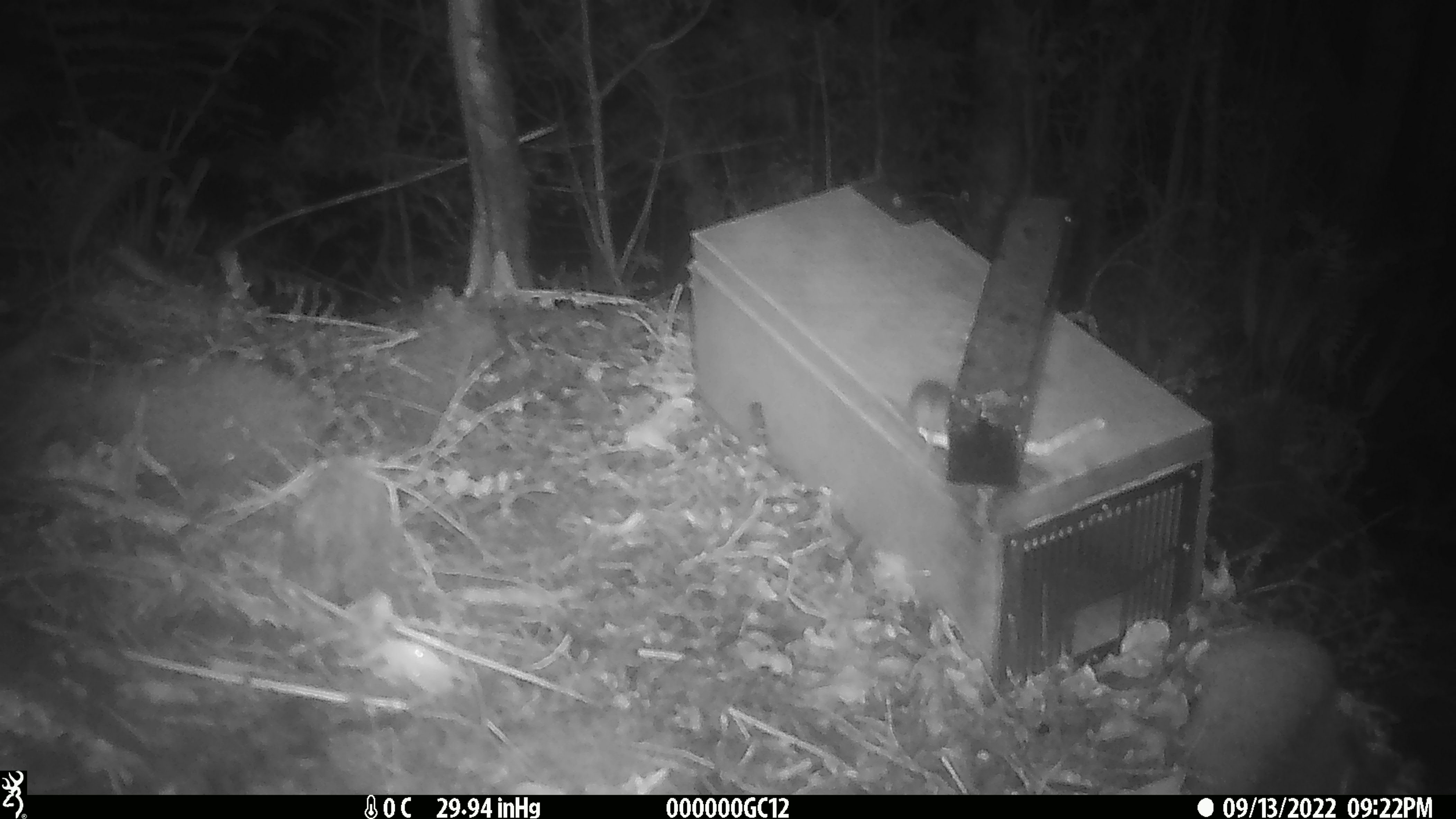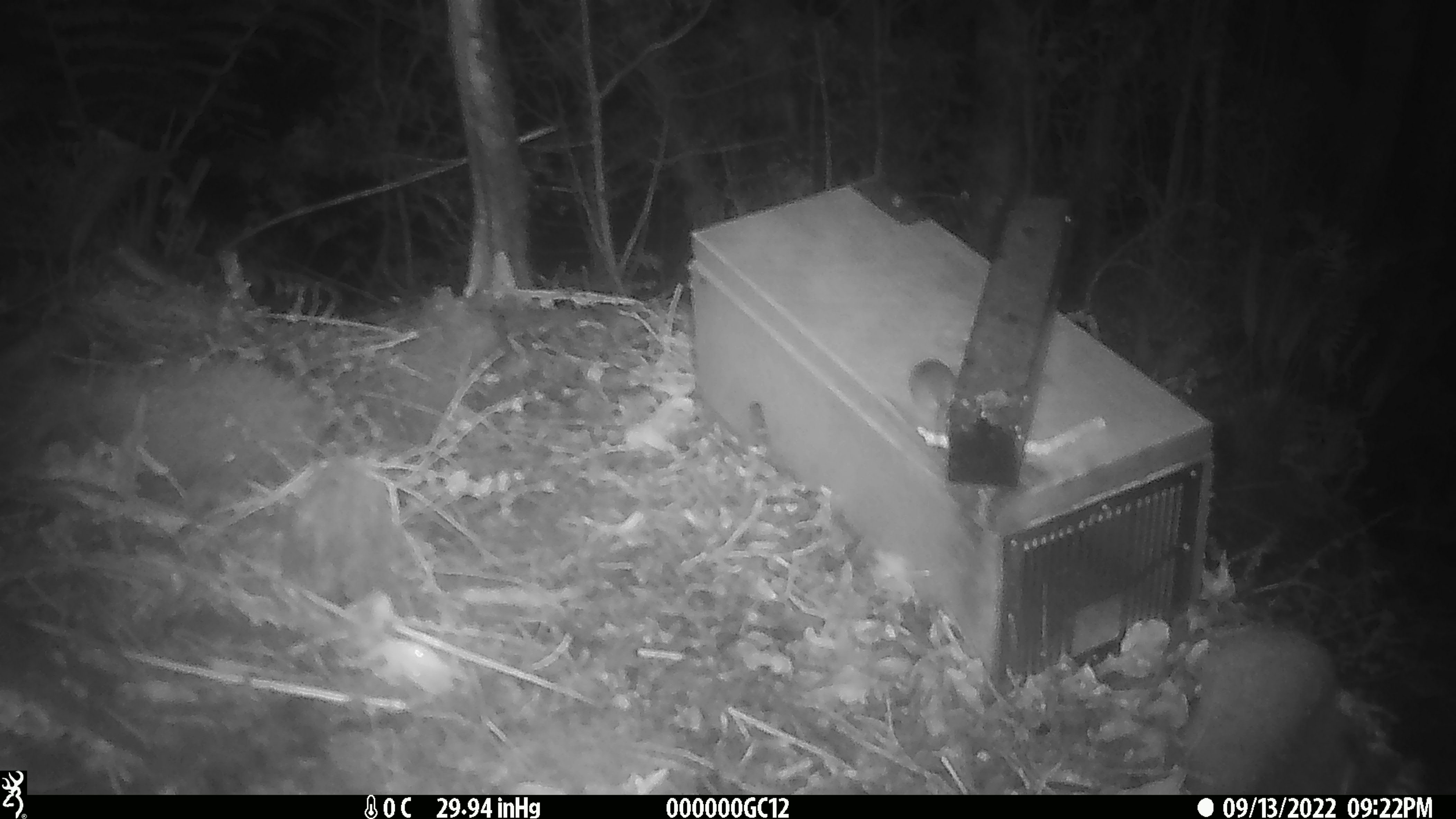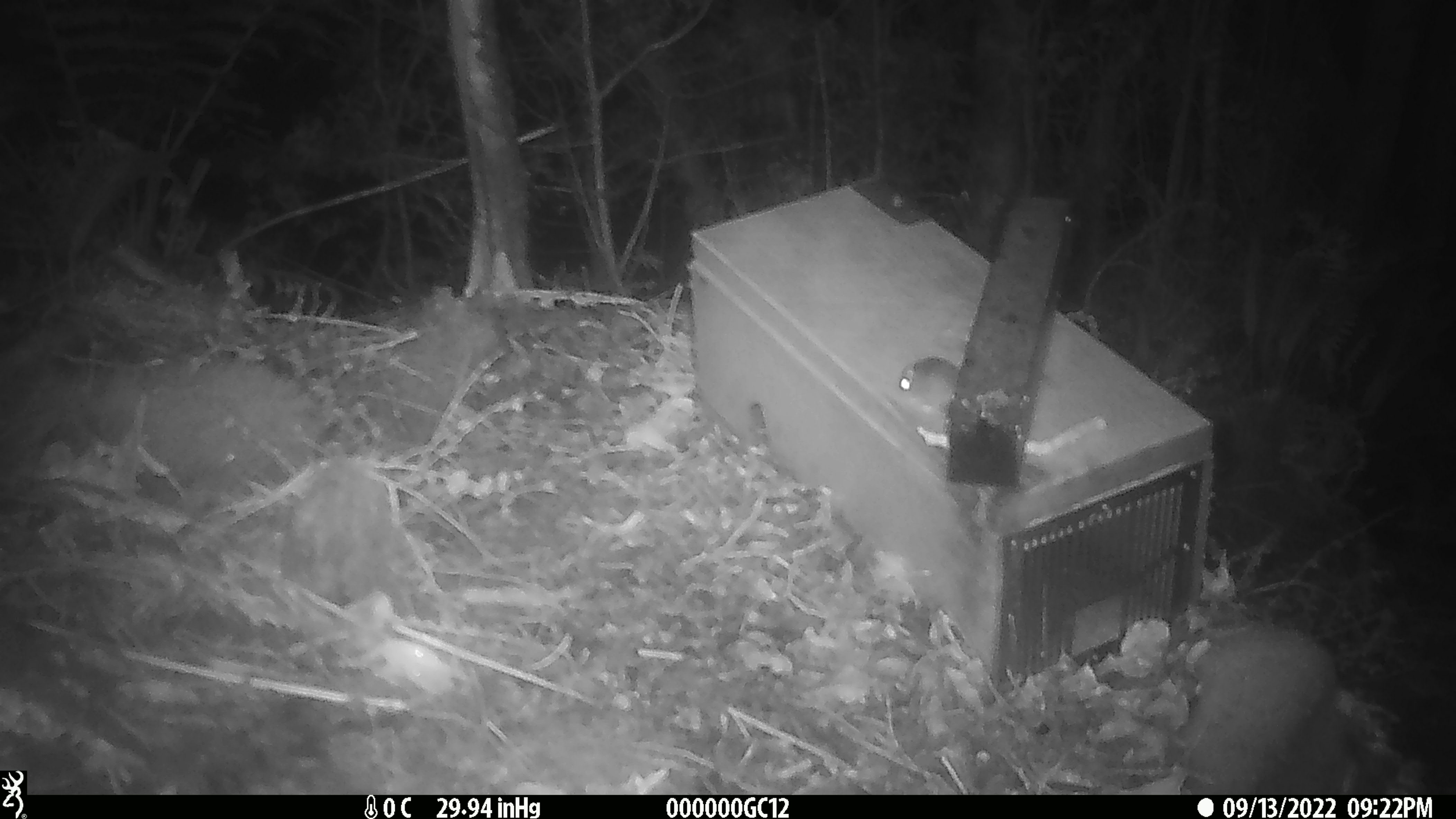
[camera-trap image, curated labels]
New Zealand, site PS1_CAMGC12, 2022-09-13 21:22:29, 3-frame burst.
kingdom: Animalia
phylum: Chordata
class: Mammalia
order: Rodentia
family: Muridae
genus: Mus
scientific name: Mus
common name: mouse